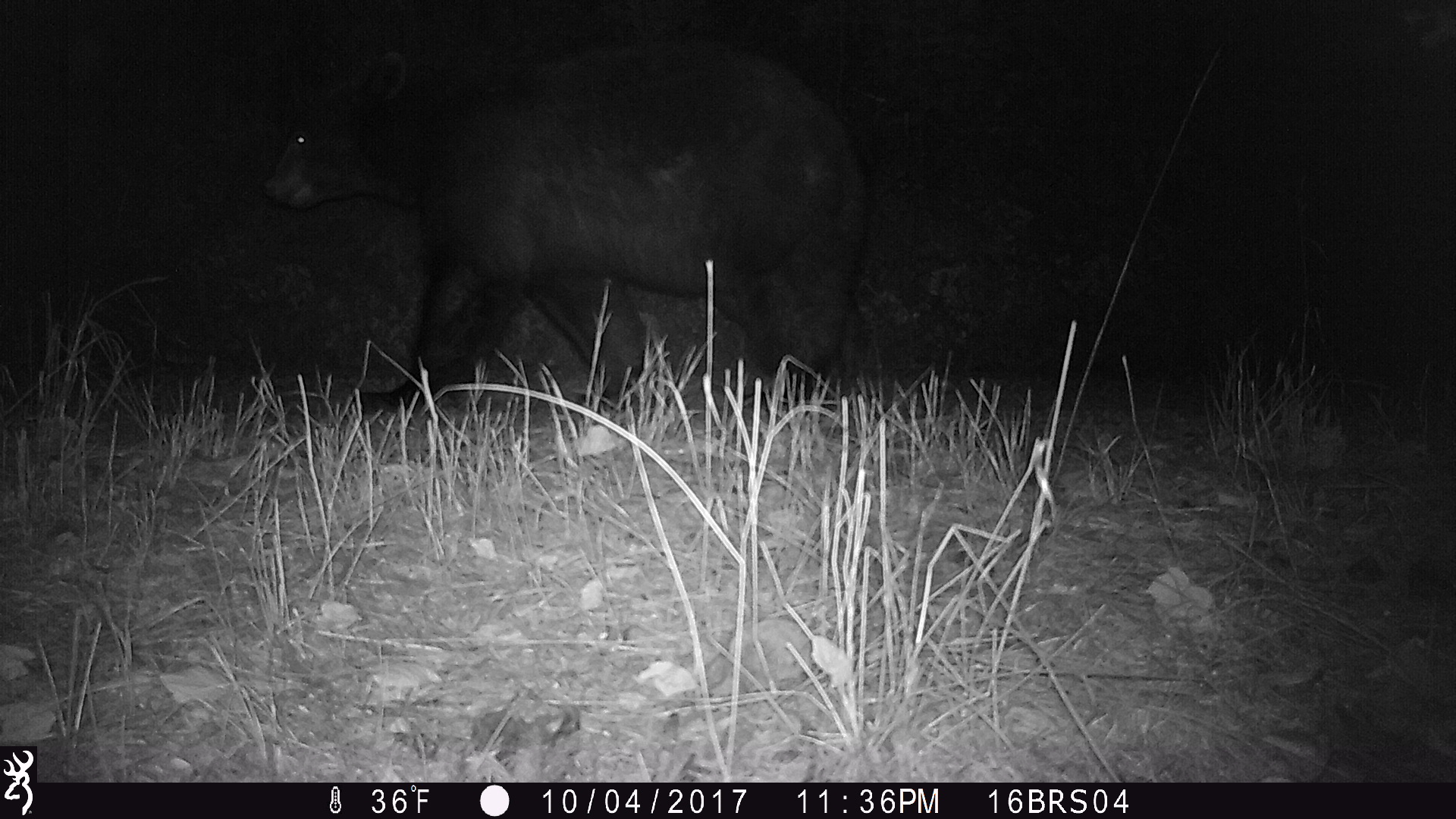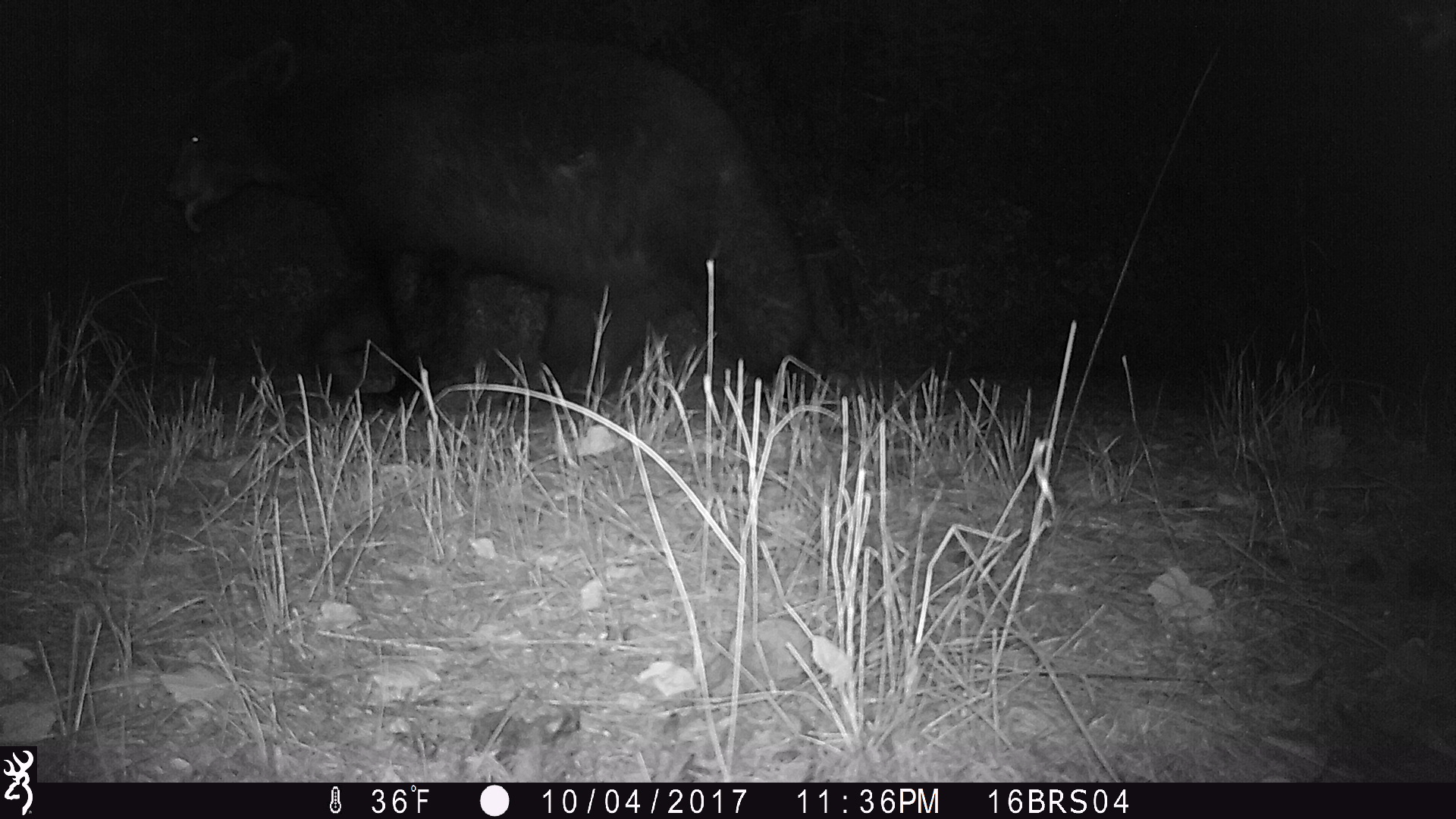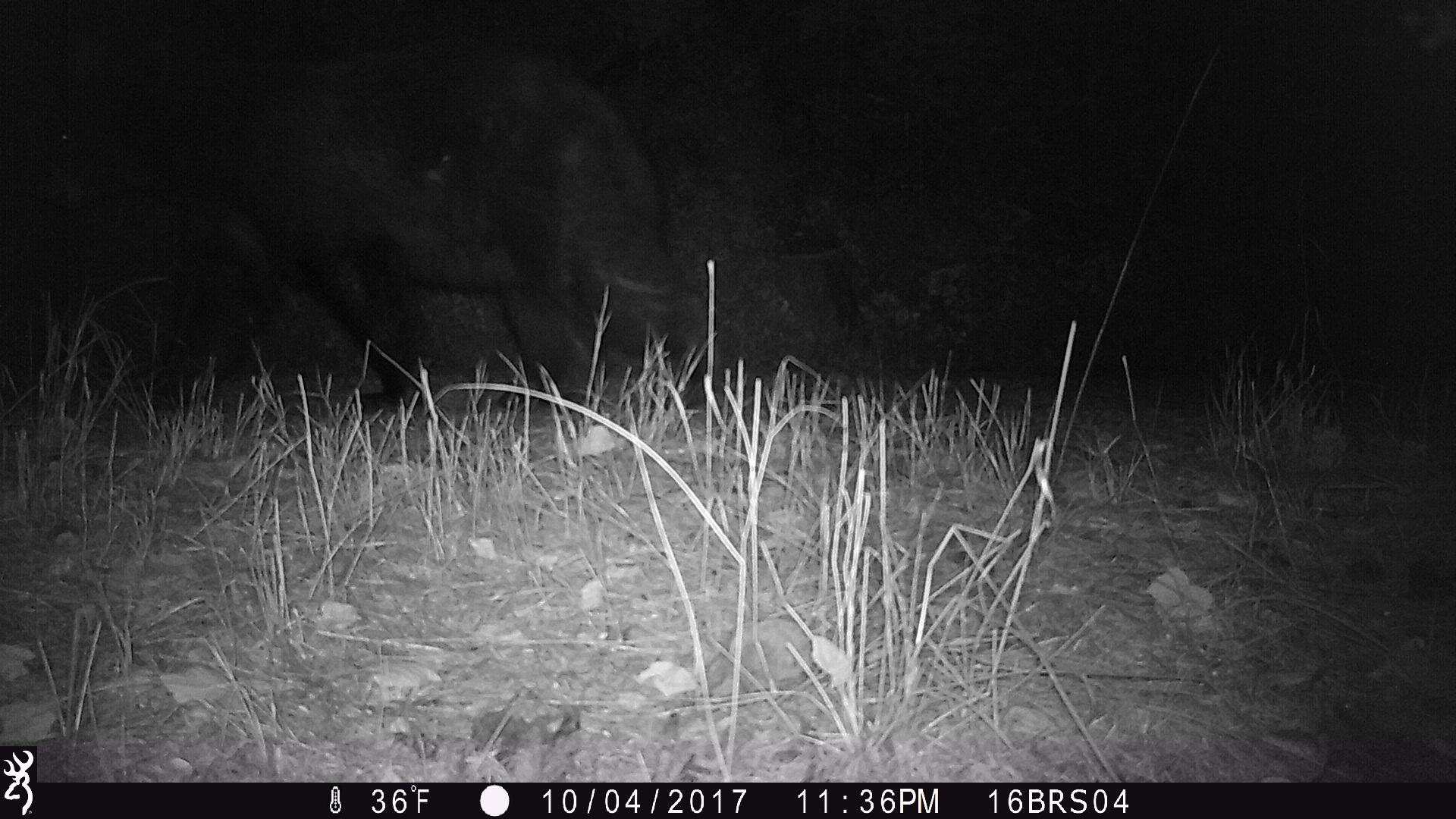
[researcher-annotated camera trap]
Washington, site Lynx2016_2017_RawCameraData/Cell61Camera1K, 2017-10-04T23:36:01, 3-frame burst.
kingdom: Animalia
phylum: Chordata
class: Mammalia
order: Carnivora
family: Ursidae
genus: Ursus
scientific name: Ursus americanus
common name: american black bear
Ursus americanus (american black bear). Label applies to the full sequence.